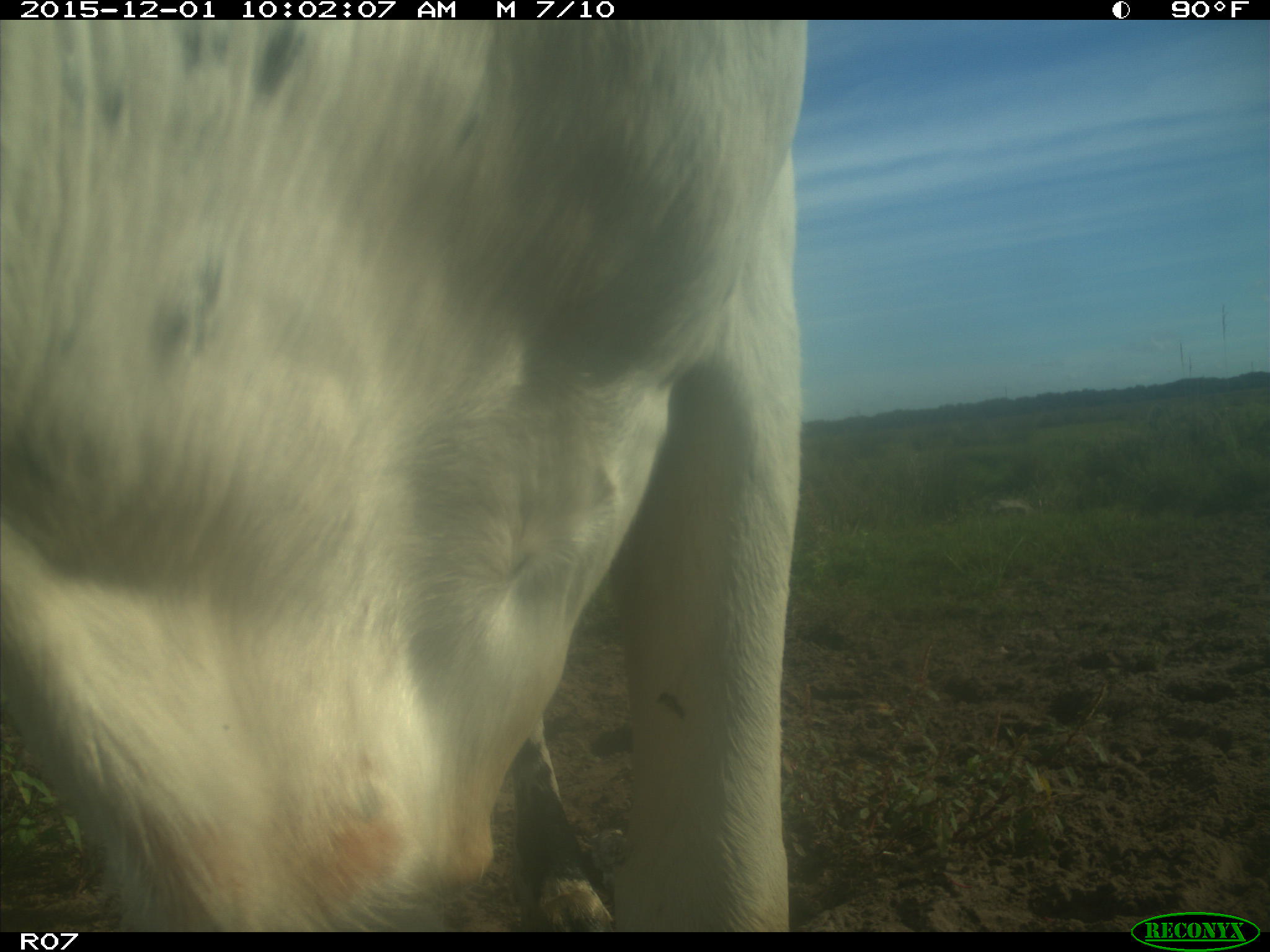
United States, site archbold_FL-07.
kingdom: Animalia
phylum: Chordata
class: Mammalia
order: Artiodactyla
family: Bovidae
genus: Bos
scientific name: Bos taurus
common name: domestic cow